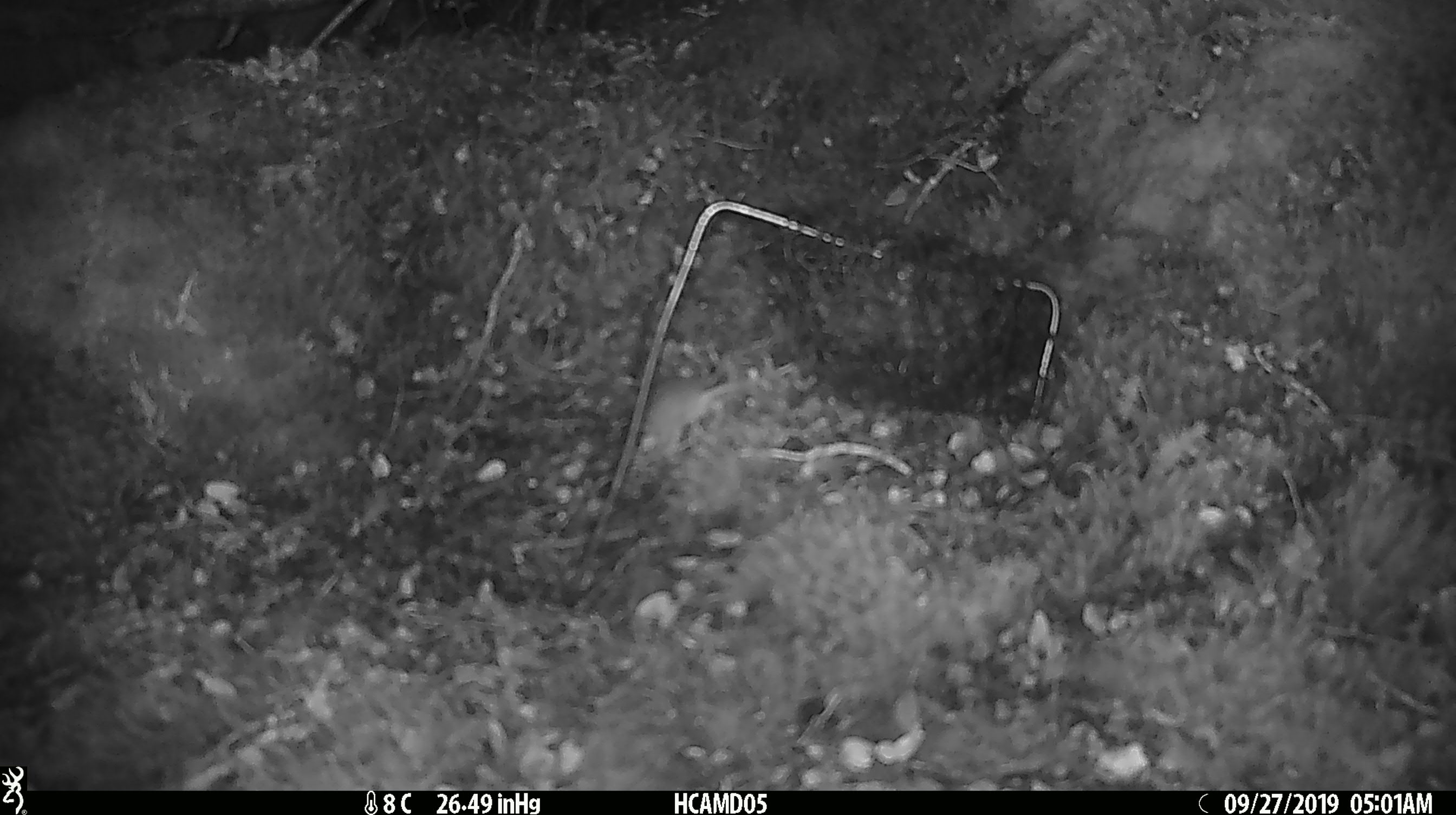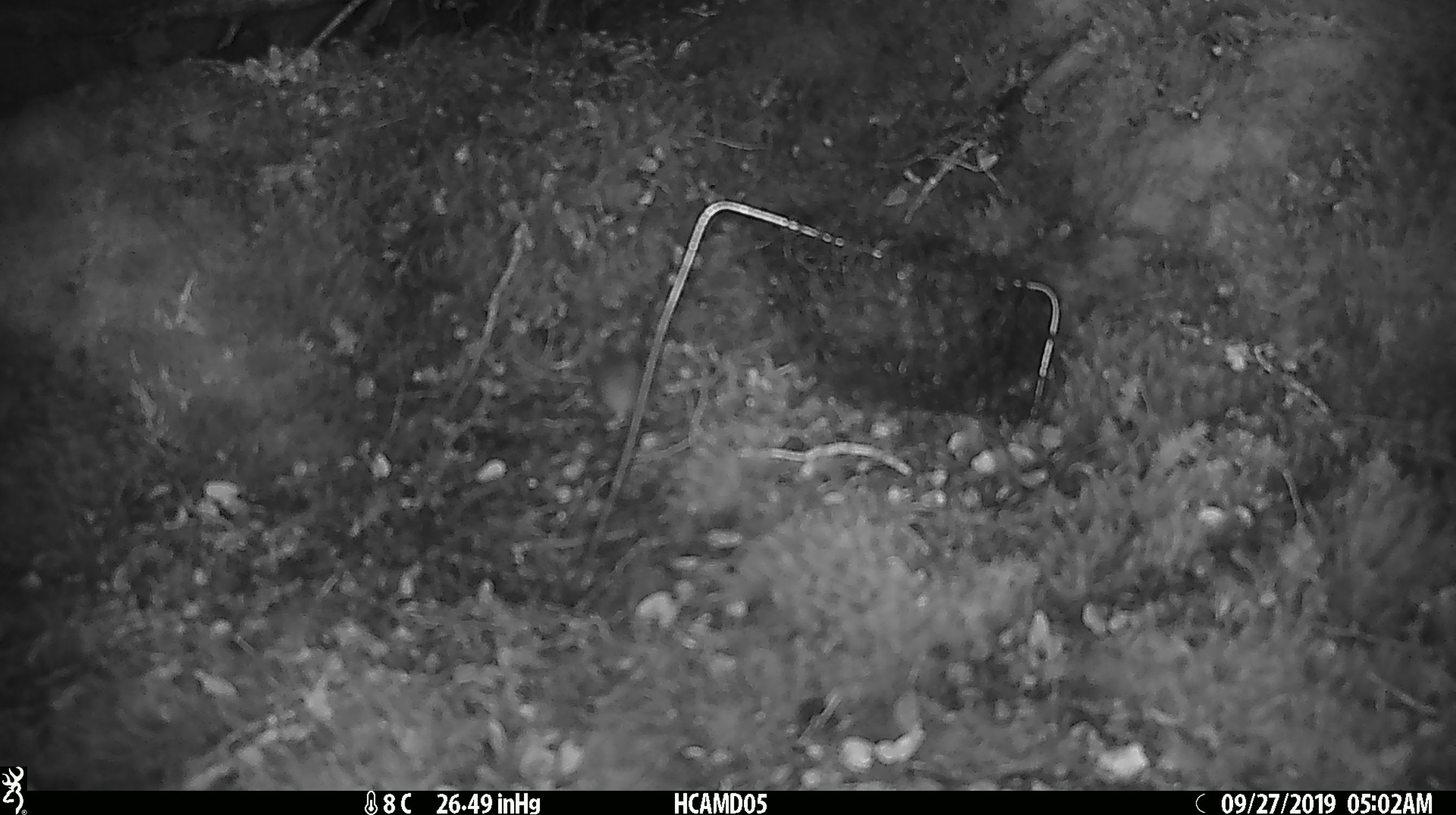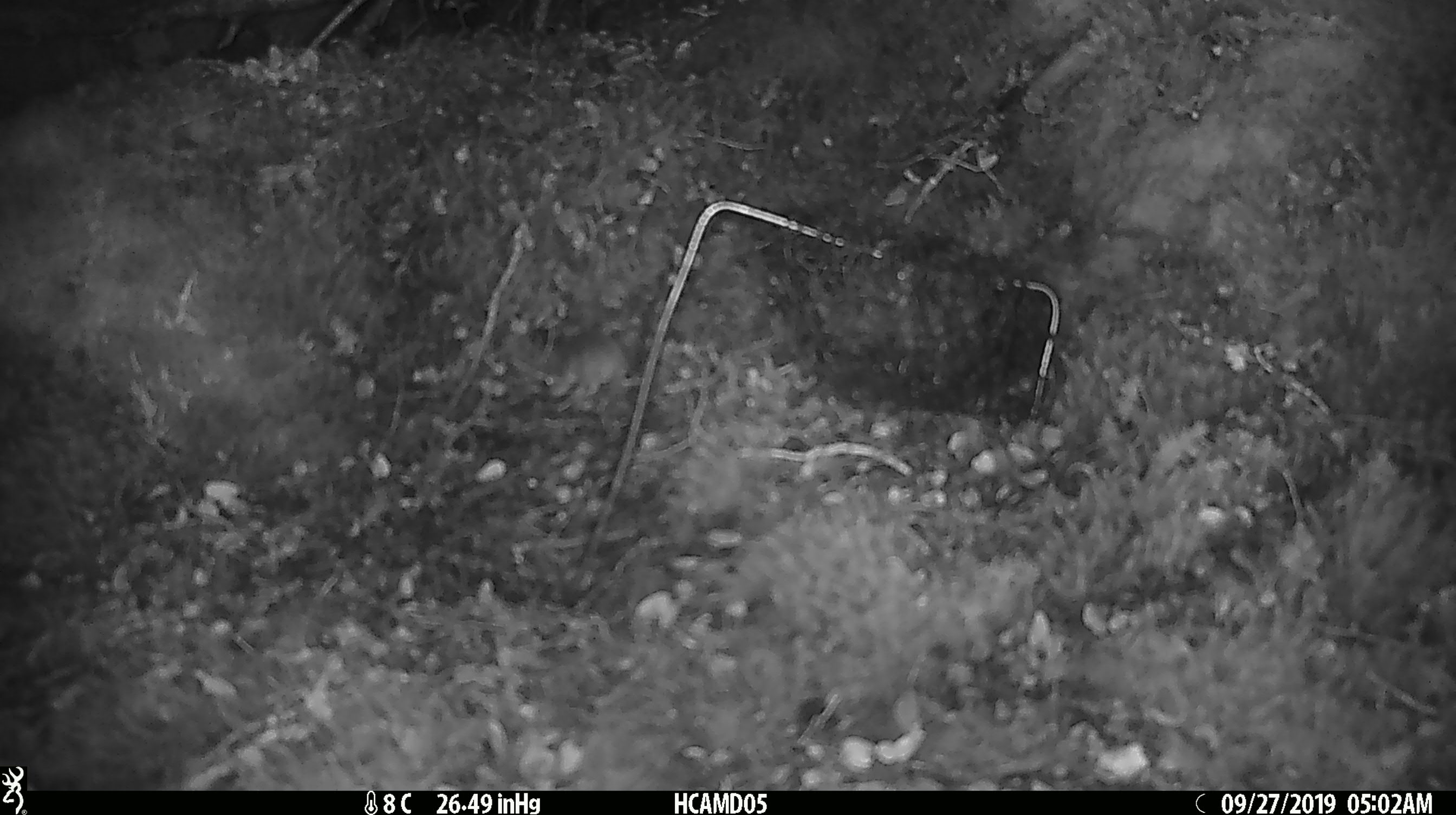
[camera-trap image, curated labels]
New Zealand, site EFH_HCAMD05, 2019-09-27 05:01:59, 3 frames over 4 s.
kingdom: Animalia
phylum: Chordata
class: Mammalia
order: Rodentia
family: Muridae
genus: Mus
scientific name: Mus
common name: mouse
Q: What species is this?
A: Mouse (Mus).